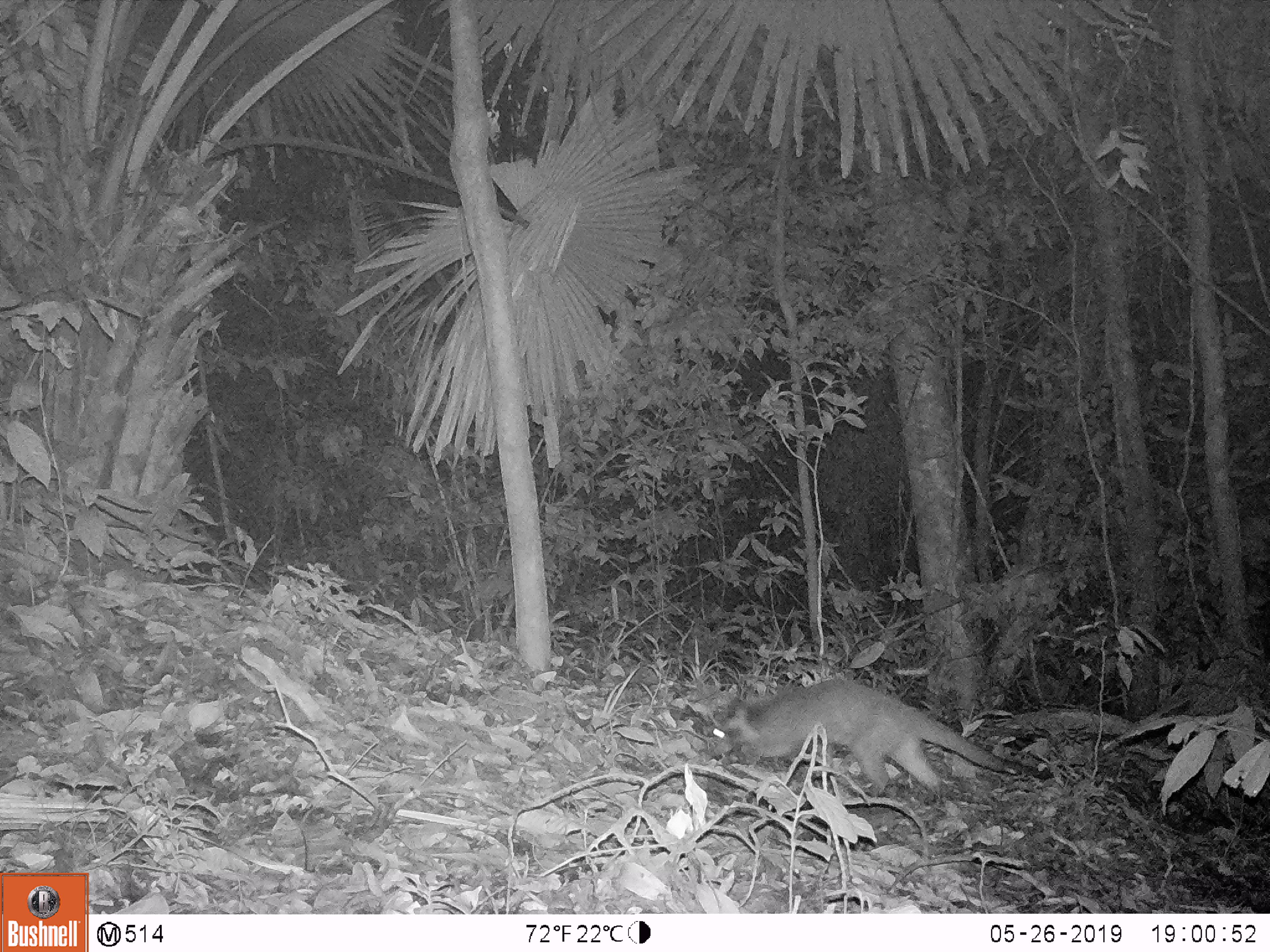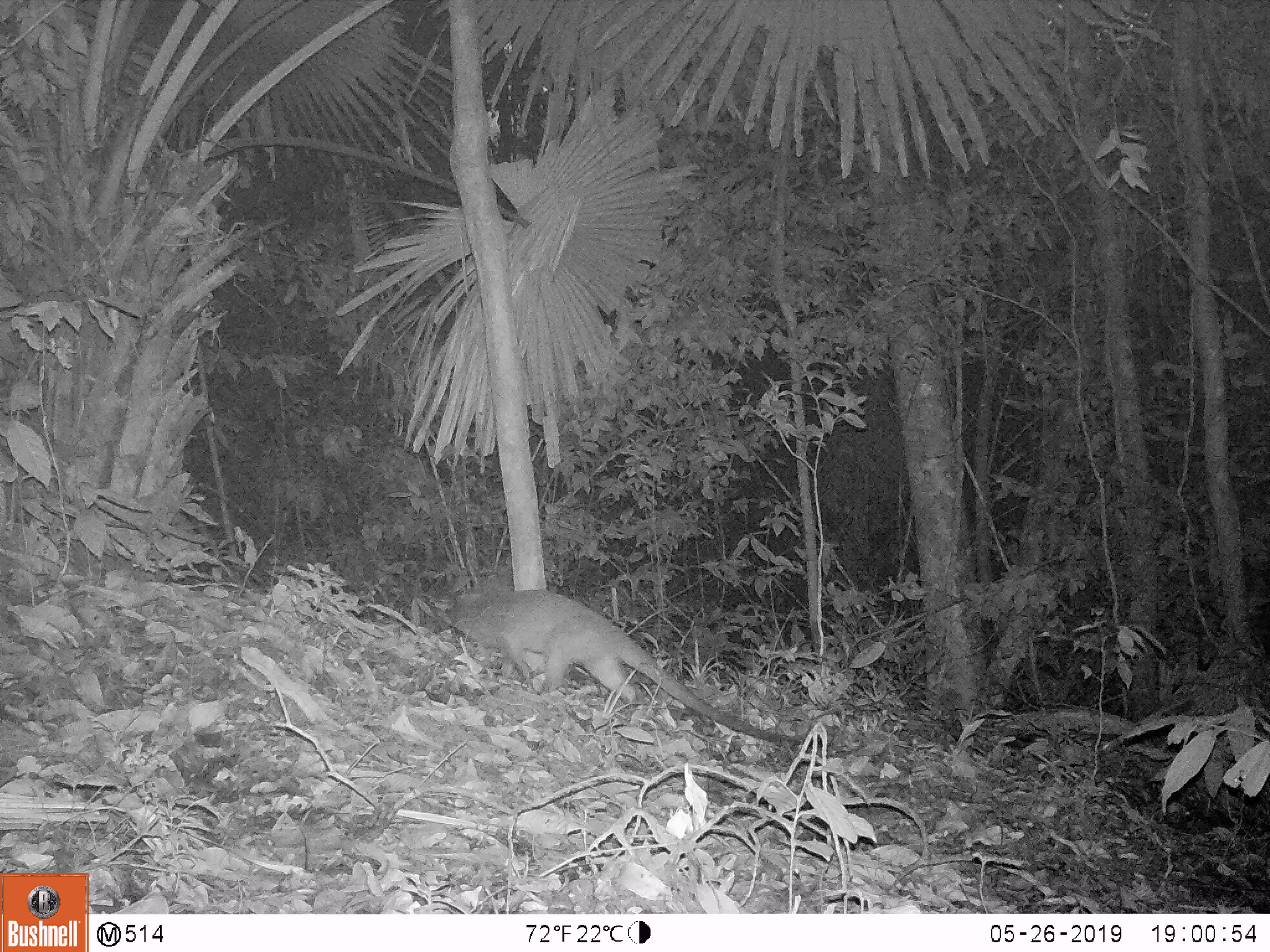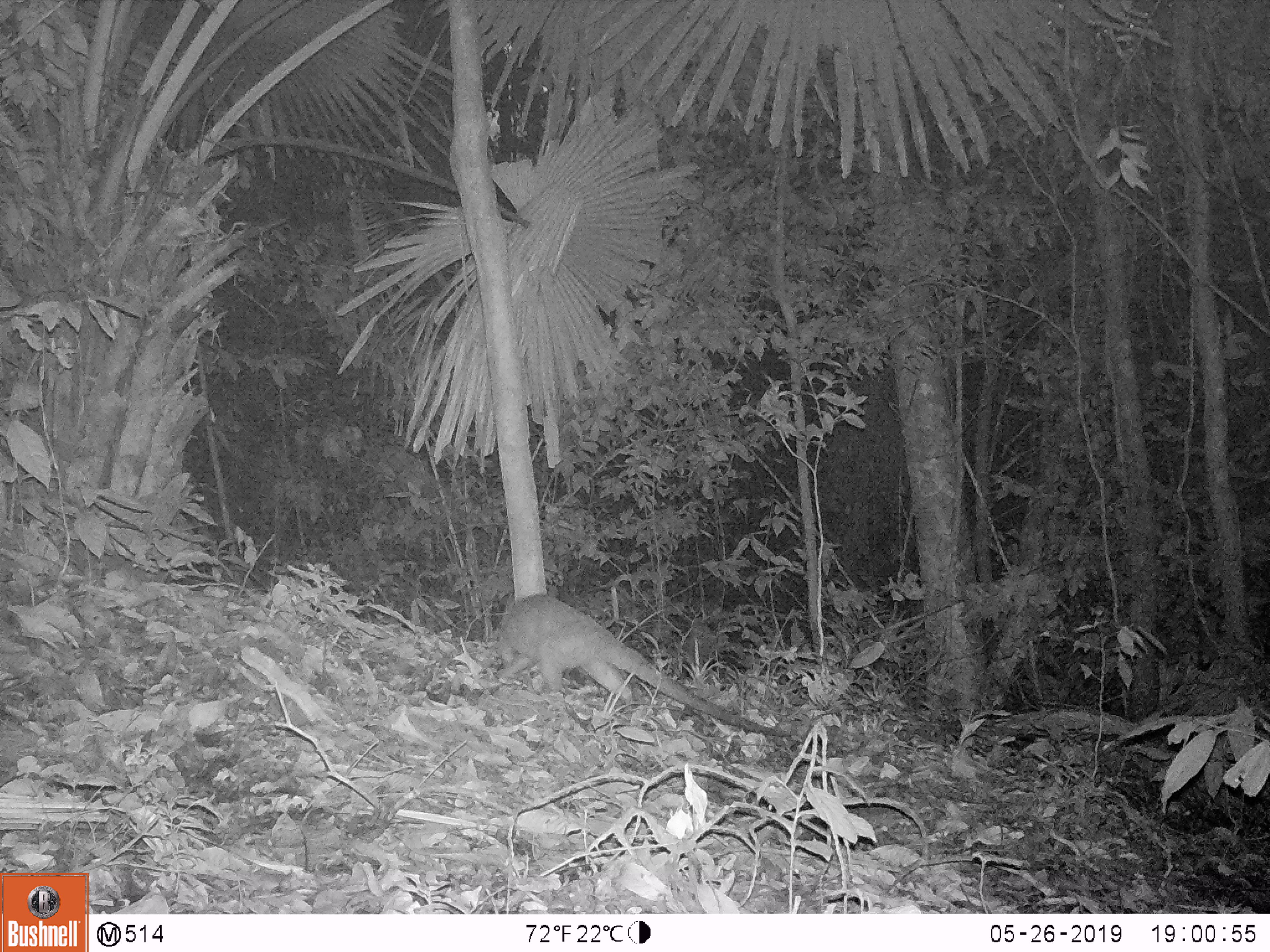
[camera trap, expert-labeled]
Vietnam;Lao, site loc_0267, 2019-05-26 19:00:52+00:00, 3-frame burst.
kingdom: Animalia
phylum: Chordata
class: Mammalia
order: Carnivora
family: Viverridae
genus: Paguma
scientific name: Paguma larvata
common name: masked palm civet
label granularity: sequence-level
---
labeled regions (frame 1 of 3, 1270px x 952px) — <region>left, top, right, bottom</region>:
masked palm civet: <region>704, 678, 1055, 798</region>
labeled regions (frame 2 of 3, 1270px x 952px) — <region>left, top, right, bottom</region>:
masked palm civet: <region>435, 589, 804, 748</region>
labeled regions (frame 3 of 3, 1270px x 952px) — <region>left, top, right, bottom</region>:
masked palm civet: <region>492, 592, 792, 738</region>